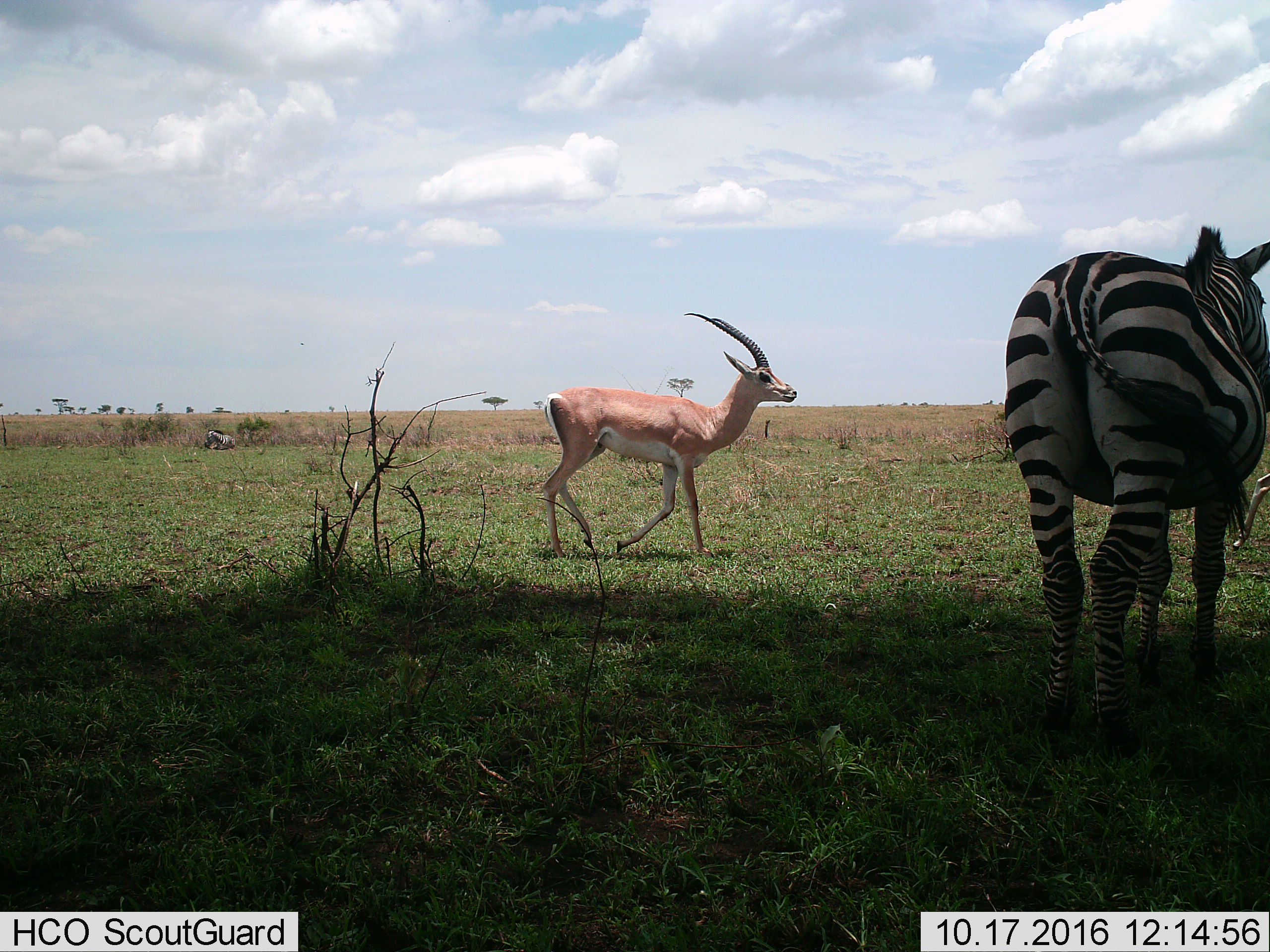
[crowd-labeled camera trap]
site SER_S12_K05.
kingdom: Animalia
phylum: Chordata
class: Mammalia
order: Artiodactyla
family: Bovidae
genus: Nanger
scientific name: Nanger granti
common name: grant's gazelle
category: gazellegrants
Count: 1.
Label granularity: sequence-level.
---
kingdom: Animalia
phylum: Chordata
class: Mammalia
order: Perissodactyla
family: Equidae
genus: Equus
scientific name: Equus quagga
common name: plains zebra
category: zebraplains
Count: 2.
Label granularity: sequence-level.